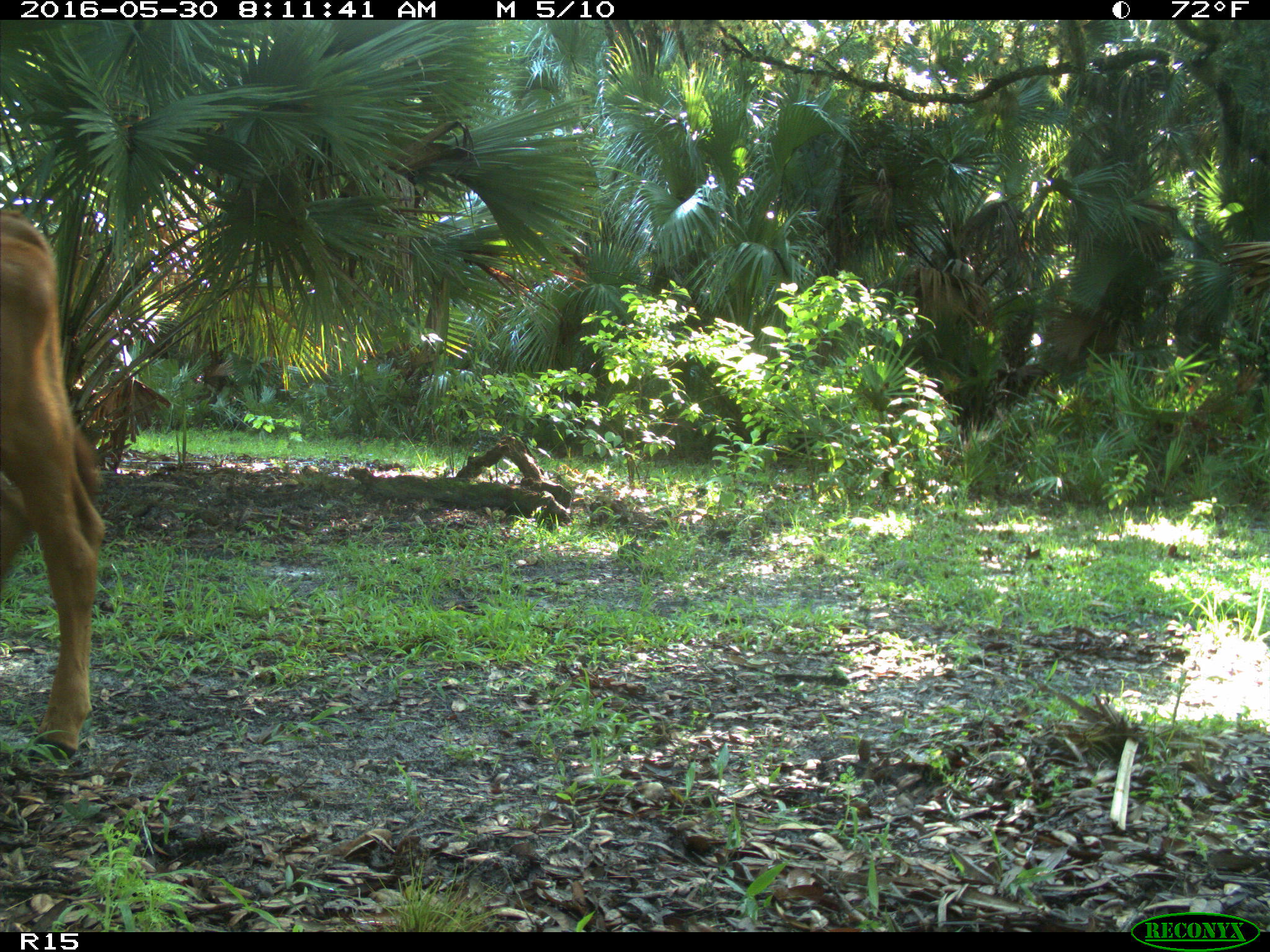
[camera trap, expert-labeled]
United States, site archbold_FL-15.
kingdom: Animalia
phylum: Chordata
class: Mammalia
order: Artiodactyla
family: Bovidae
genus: Bos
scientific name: Bos taurus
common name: domestic cow